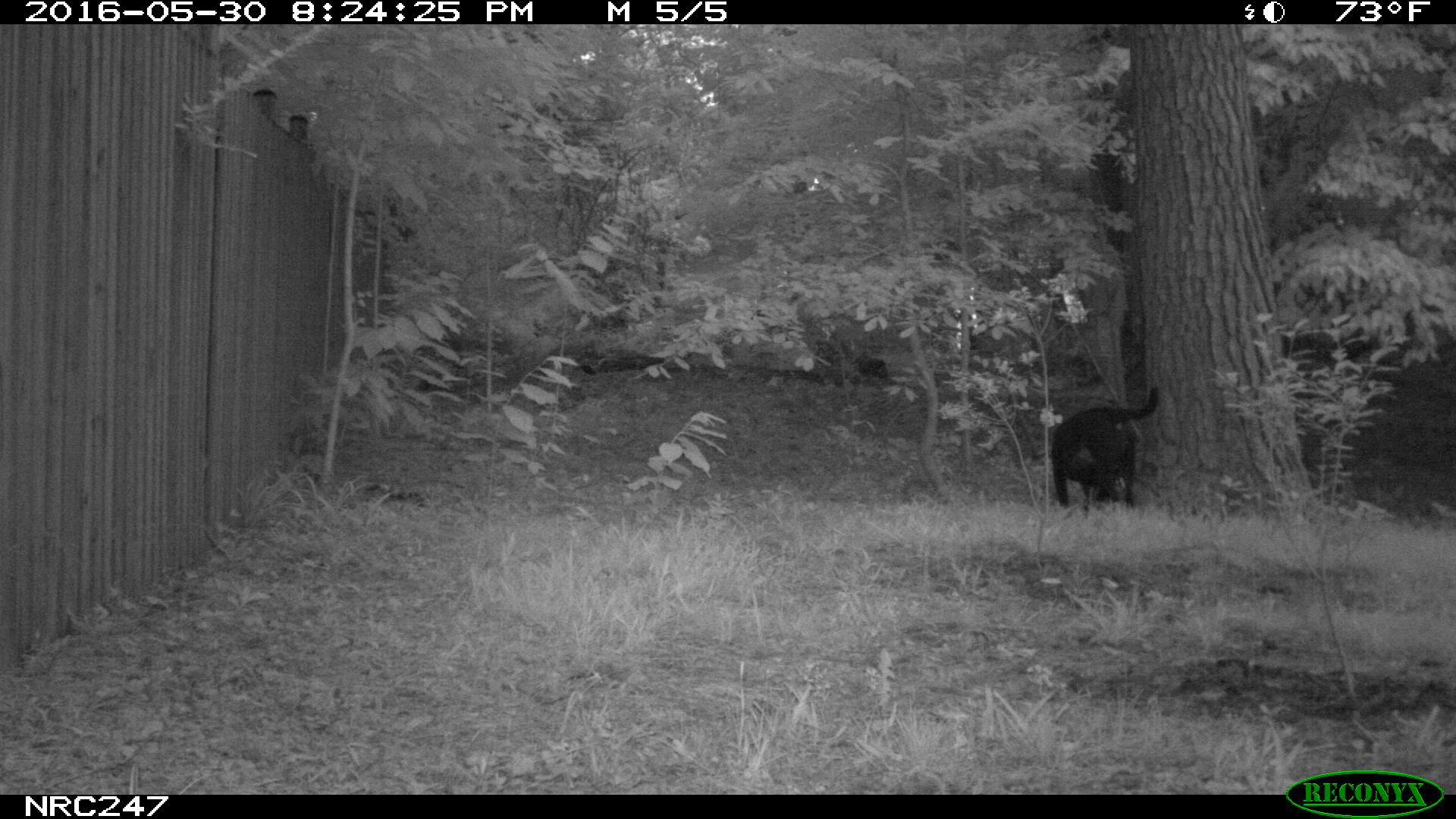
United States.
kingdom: Animalia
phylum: Chordata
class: Mammalia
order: Carnivora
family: Canidae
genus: Canis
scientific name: Canis familiaris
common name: domestic dog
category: Dog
Dog (domestic dog) (Canis familiaris).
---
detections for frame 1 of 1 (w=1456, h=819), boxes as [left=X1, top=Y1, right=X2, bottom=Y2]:
Dog: [left=1036, top=389, right=1155, bottom=518]